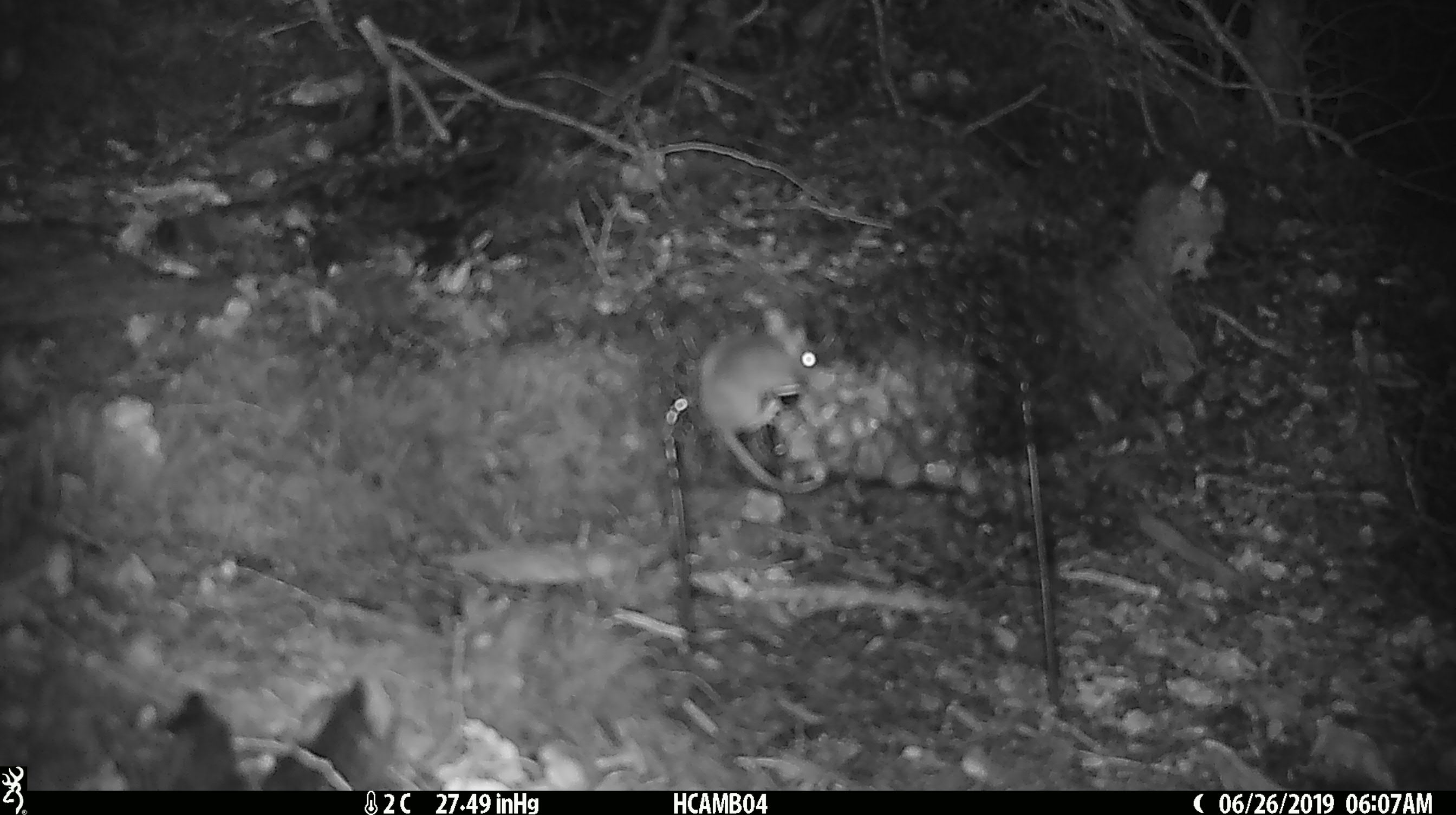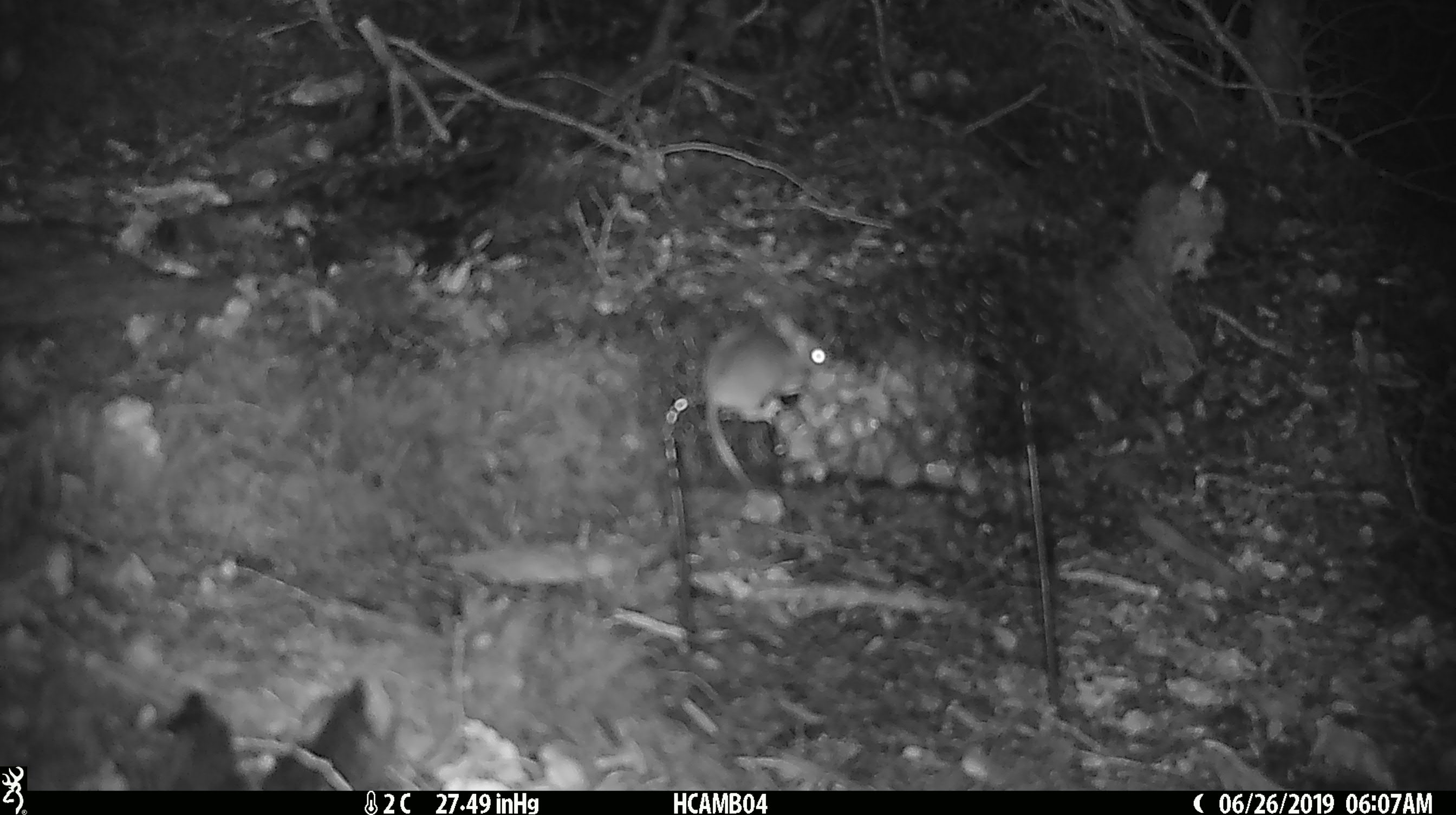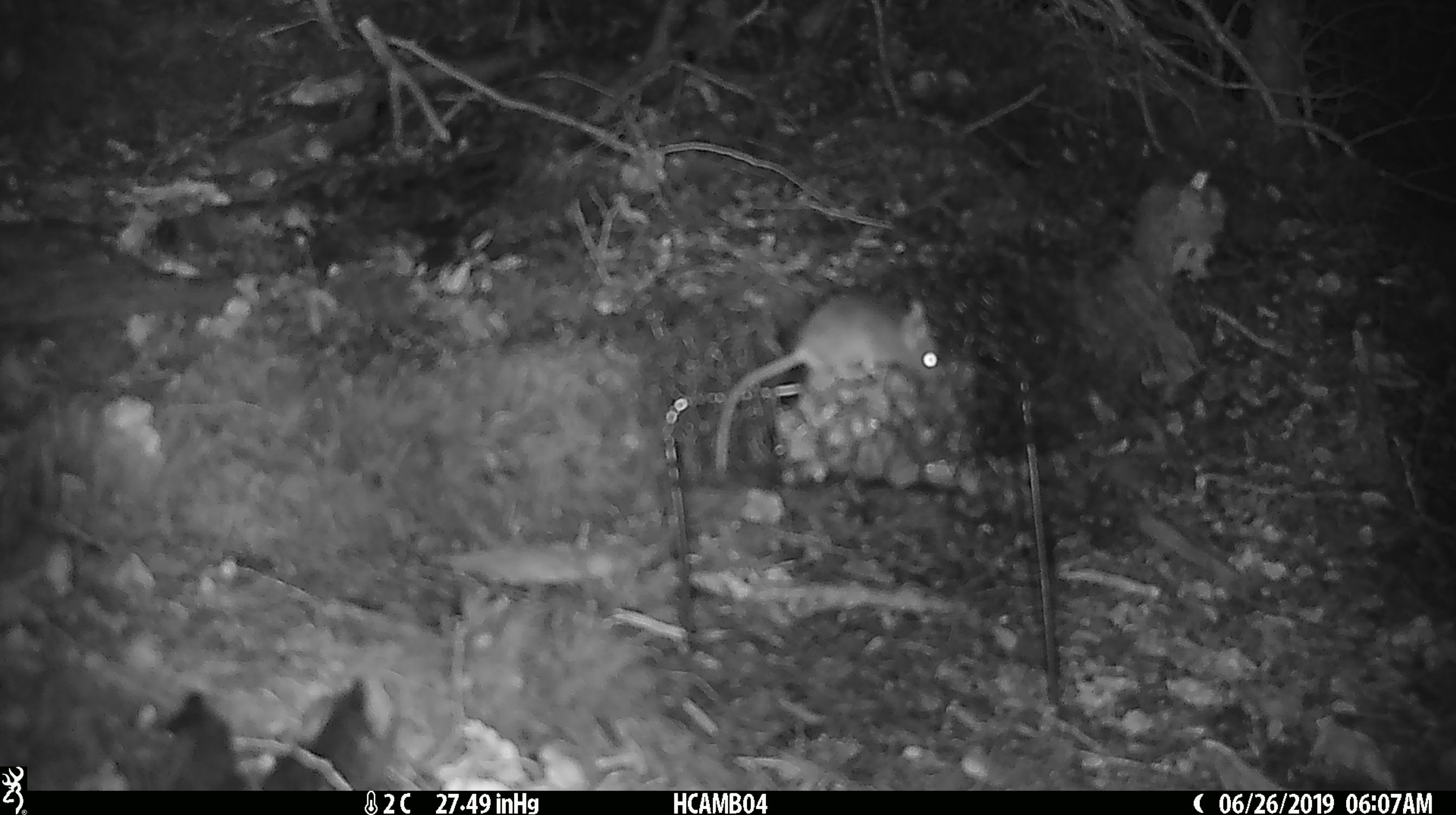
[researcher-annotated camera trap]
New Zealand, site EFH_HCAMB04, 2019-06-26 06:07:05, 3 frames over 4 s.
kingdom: Animalia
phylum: Chordata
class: Mammalia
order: Rodentia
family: Muridae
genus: Mus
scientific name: Mus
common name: mouse